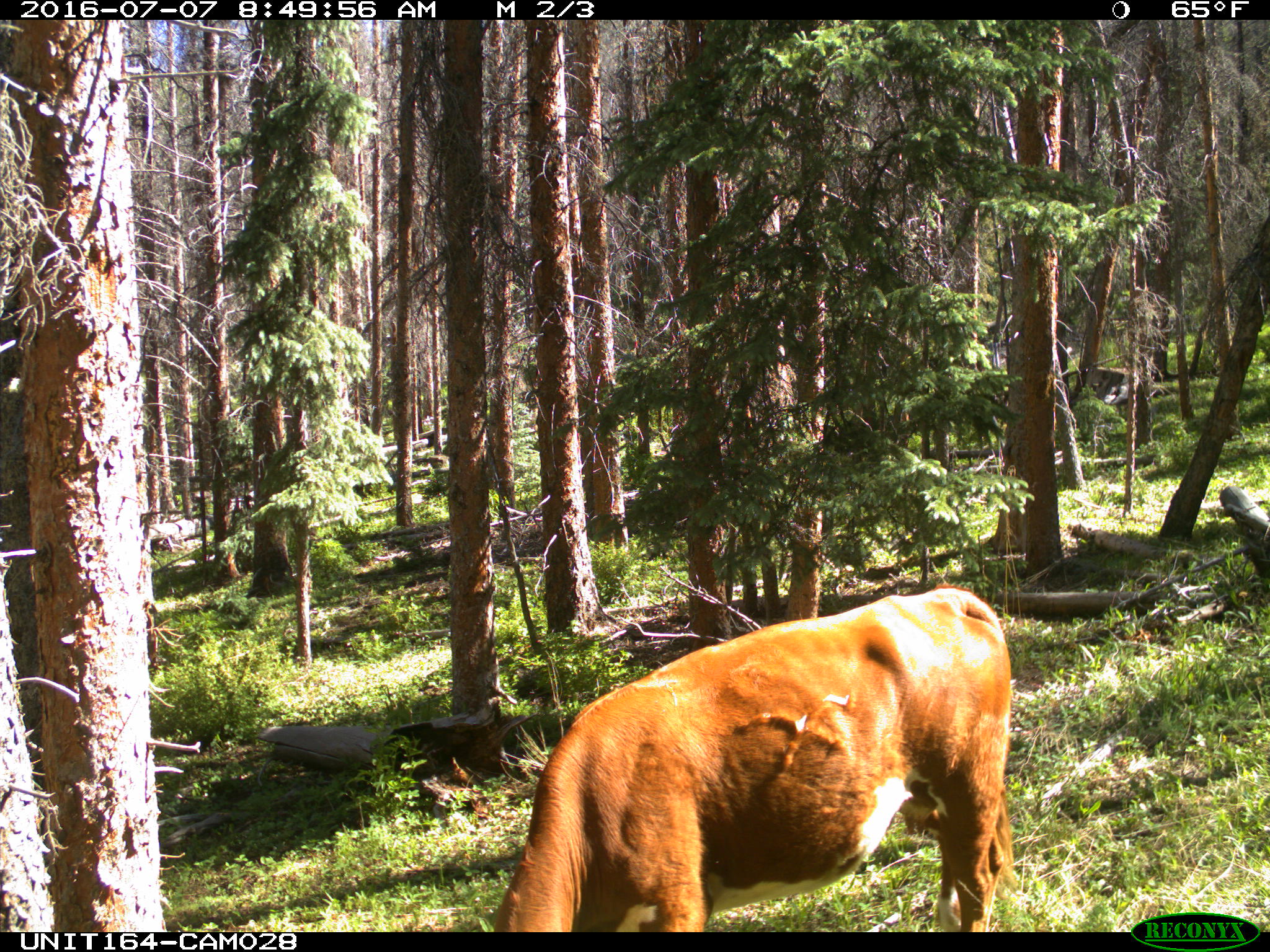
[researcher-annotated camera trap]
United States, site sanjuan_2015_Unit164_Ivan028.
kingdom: Animalia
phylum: Chordata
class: Mammalia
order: Artiodactyla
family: Bovidae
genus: Bos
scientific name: Bos taurus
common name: domestic cow